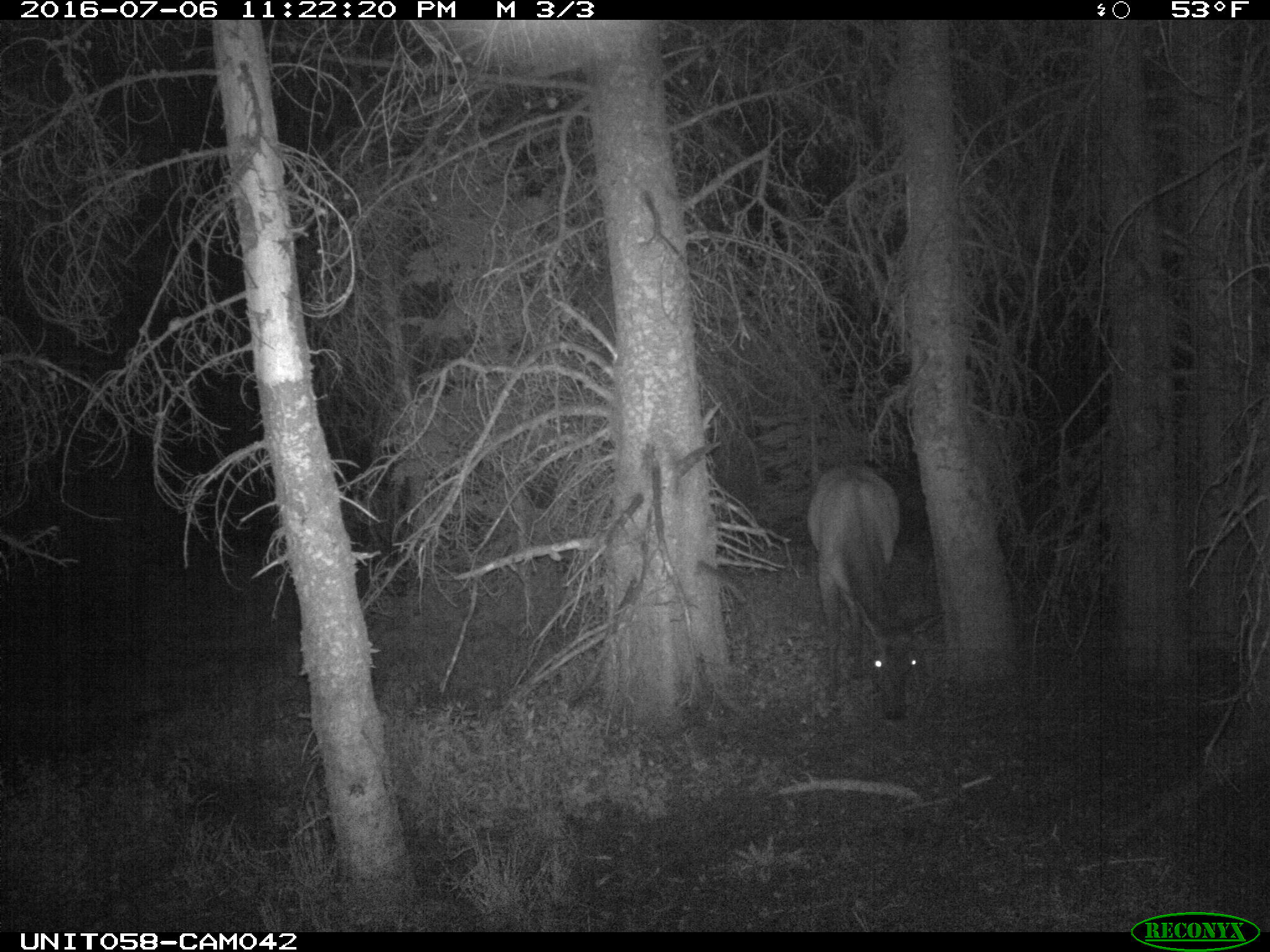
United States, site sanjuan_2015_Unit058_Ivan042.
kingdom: Animalia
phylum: Chordata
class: Mammalia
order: Artiodactyla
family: Cervidae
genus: Cervus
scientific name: Cervus elaphus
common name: red deer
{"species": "Cervus elaphus (red deer)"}